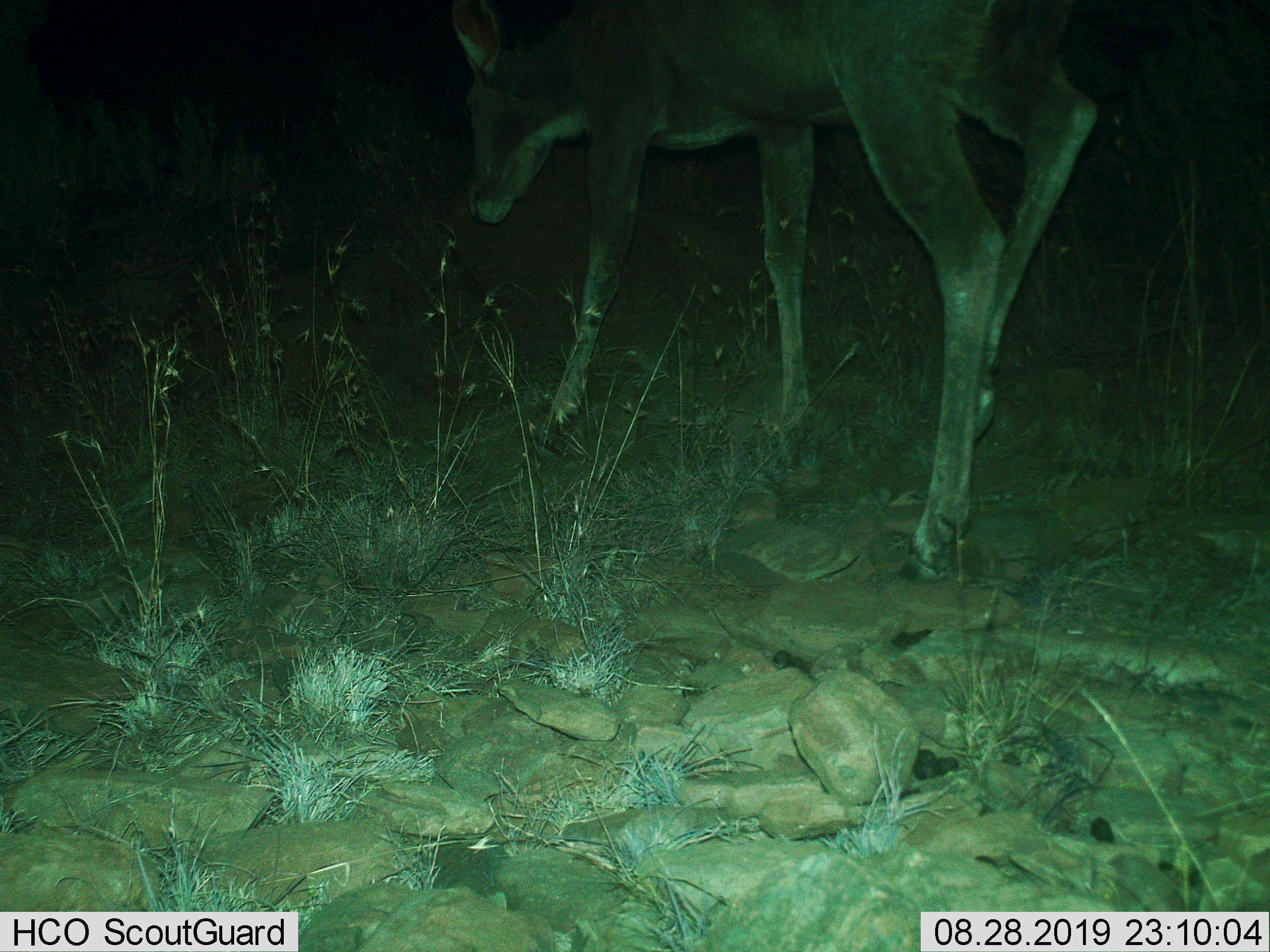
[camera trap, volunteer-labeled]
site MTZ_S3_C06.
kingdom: Animalia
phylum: Chordata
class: Mammalia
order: Artiodactyla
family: Cervidae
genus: Dama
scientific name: Dama dama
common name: fallow deer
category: fallowdeer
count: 1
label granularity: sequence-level